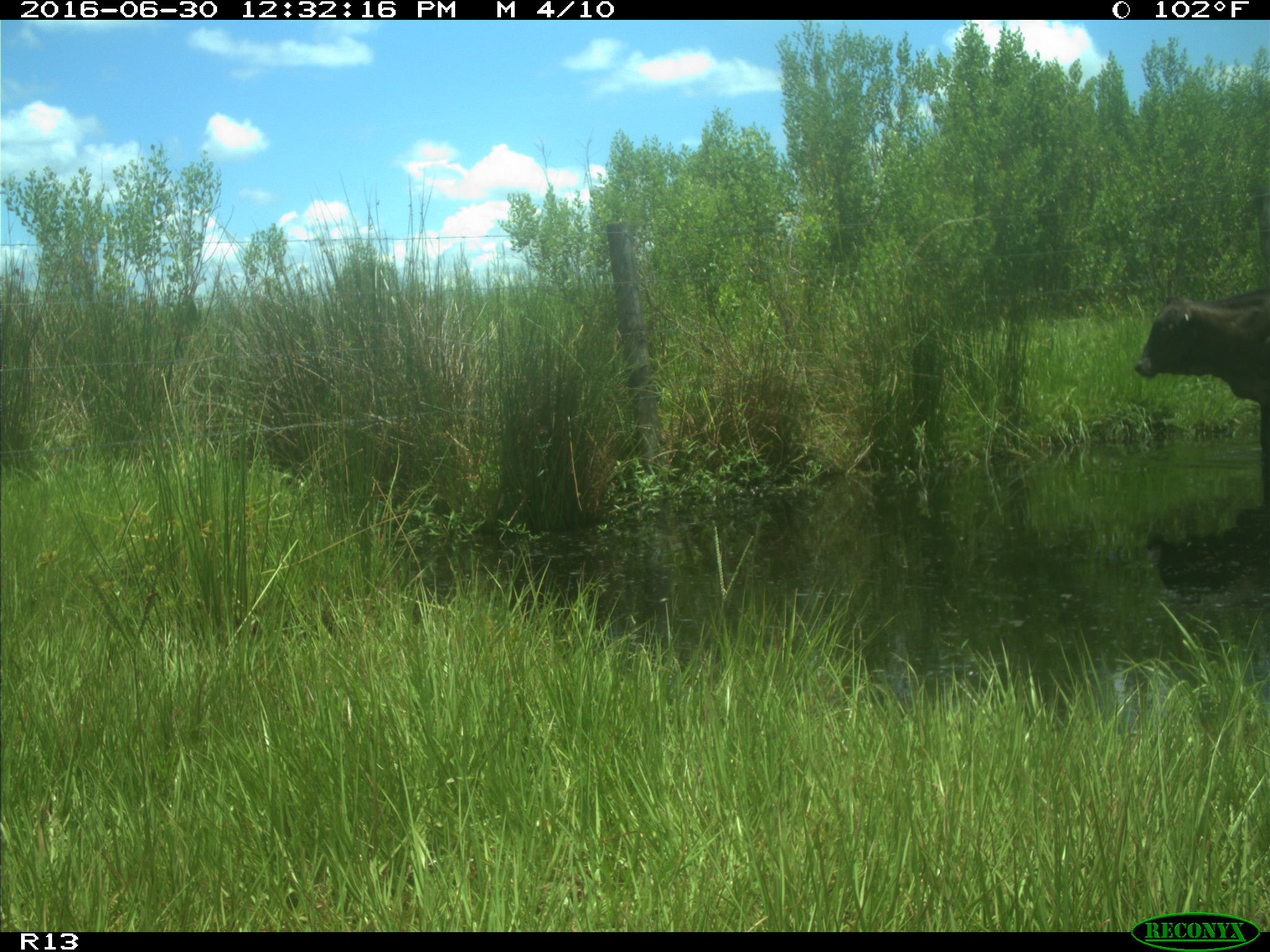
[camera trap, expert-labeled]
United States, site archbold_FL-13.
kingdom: Animalia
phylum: Chordata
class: Mammalia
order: Artiodactyla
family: Bovidae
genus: Bos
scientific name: Bos taurus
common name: domestic cow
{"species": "Bos taurus (domestic cow)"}